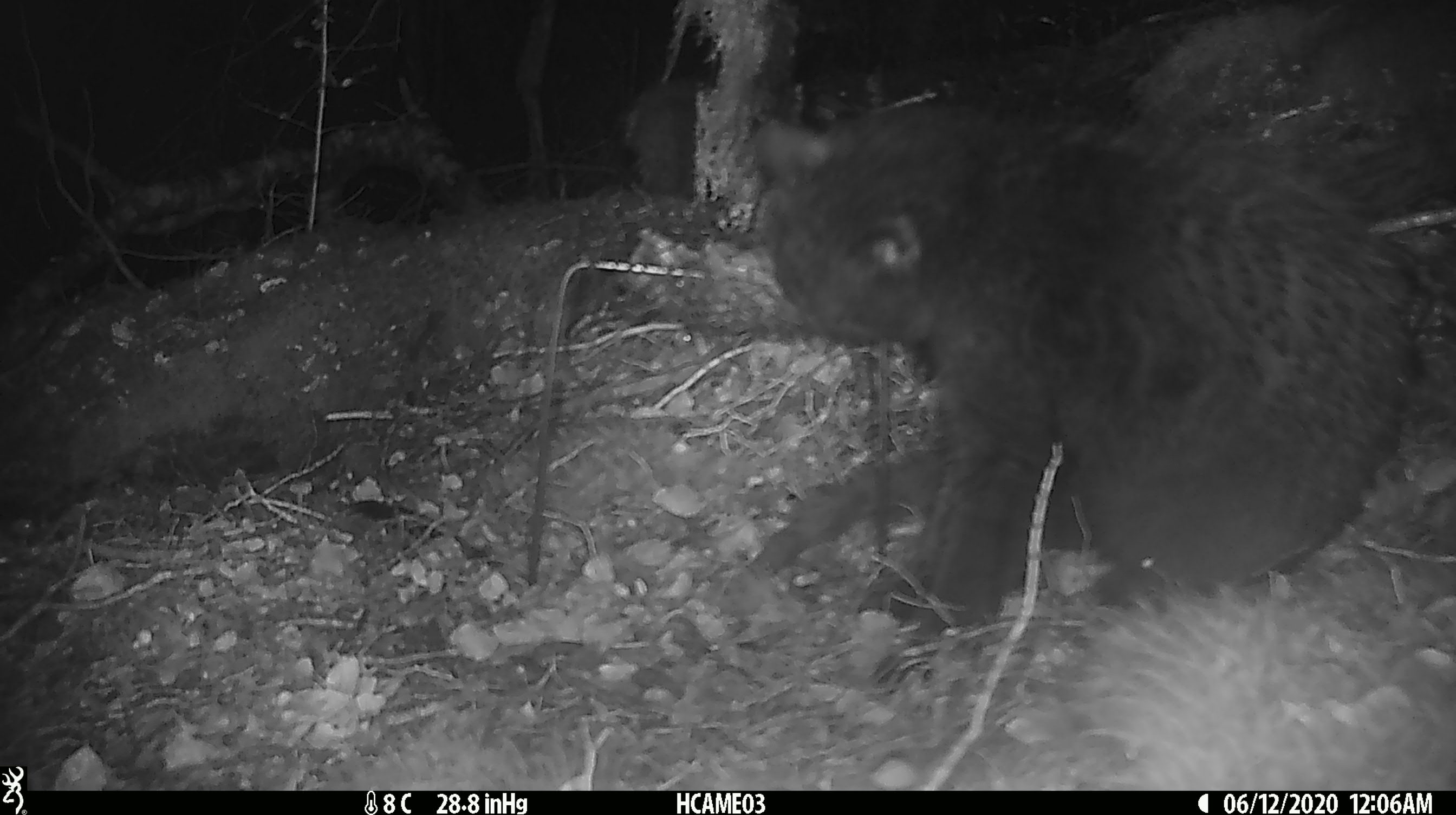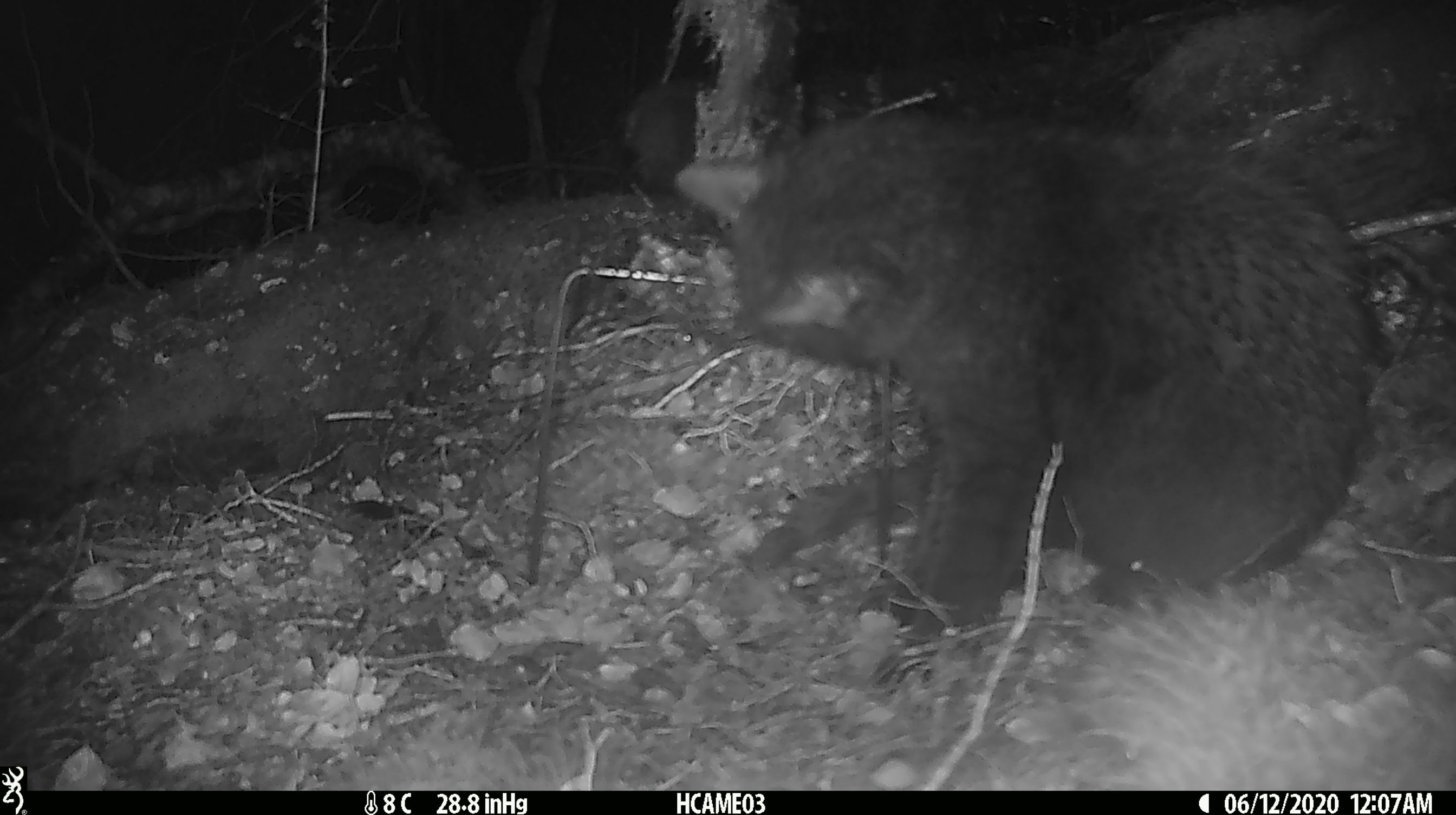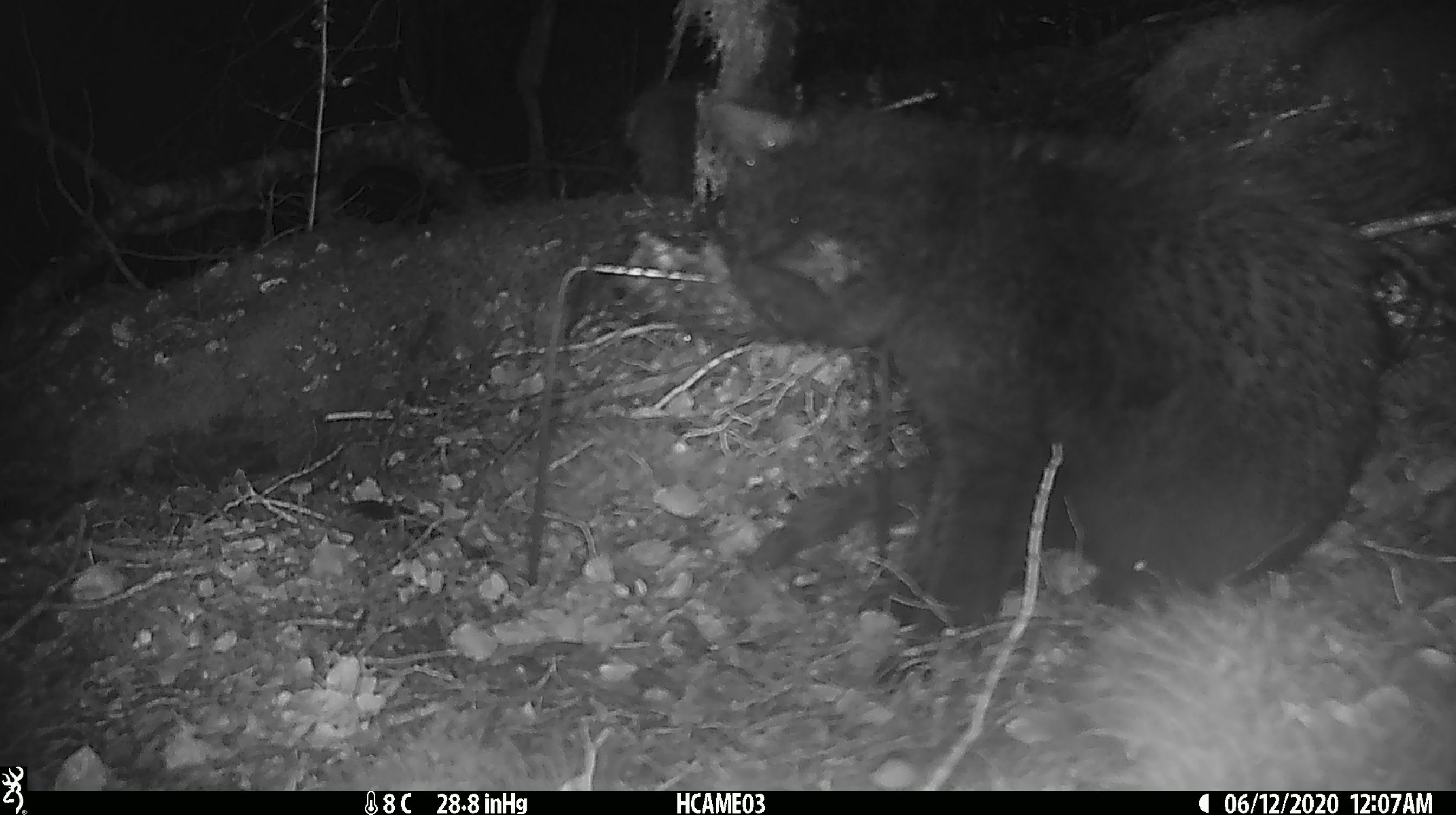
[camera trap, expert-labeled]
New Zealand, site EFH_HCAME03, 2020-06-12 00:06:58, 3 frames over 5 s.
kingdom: Animalia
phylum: Chordata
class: Mammalia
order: Carnivora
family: Felidae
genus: Felis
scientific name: Felis catus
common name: domestic cat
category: cat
Cat (domestic cat) (Felis catus).